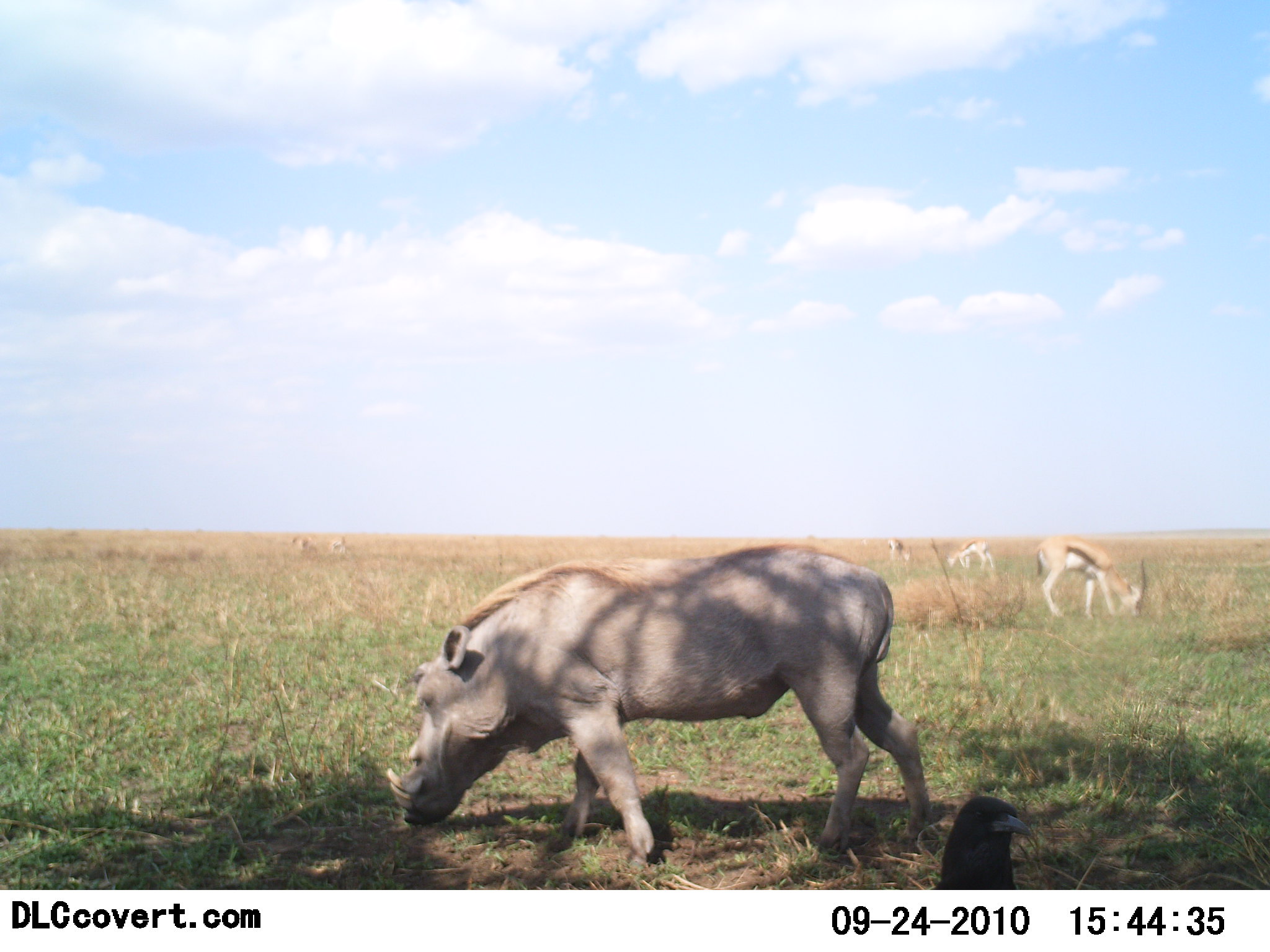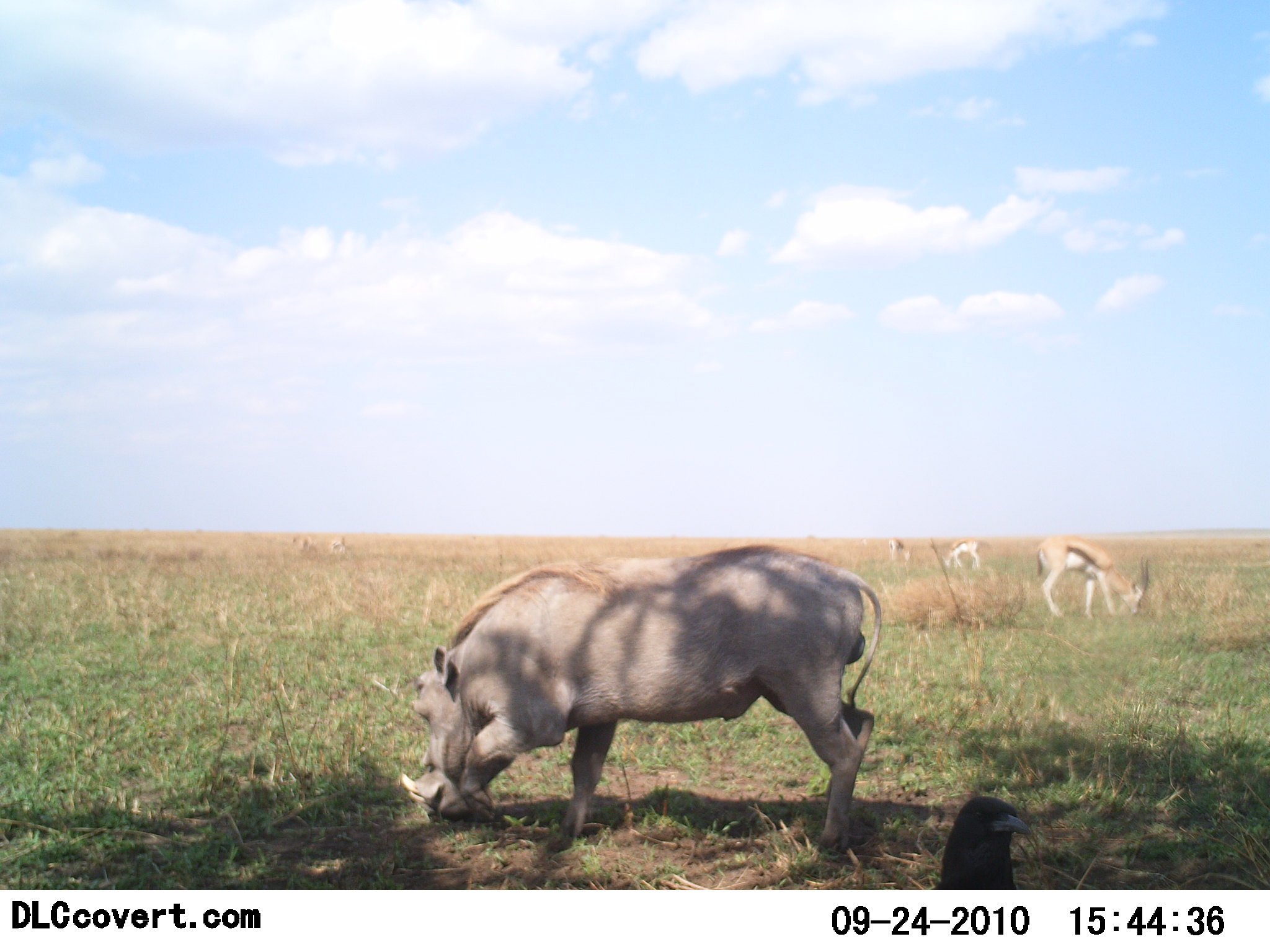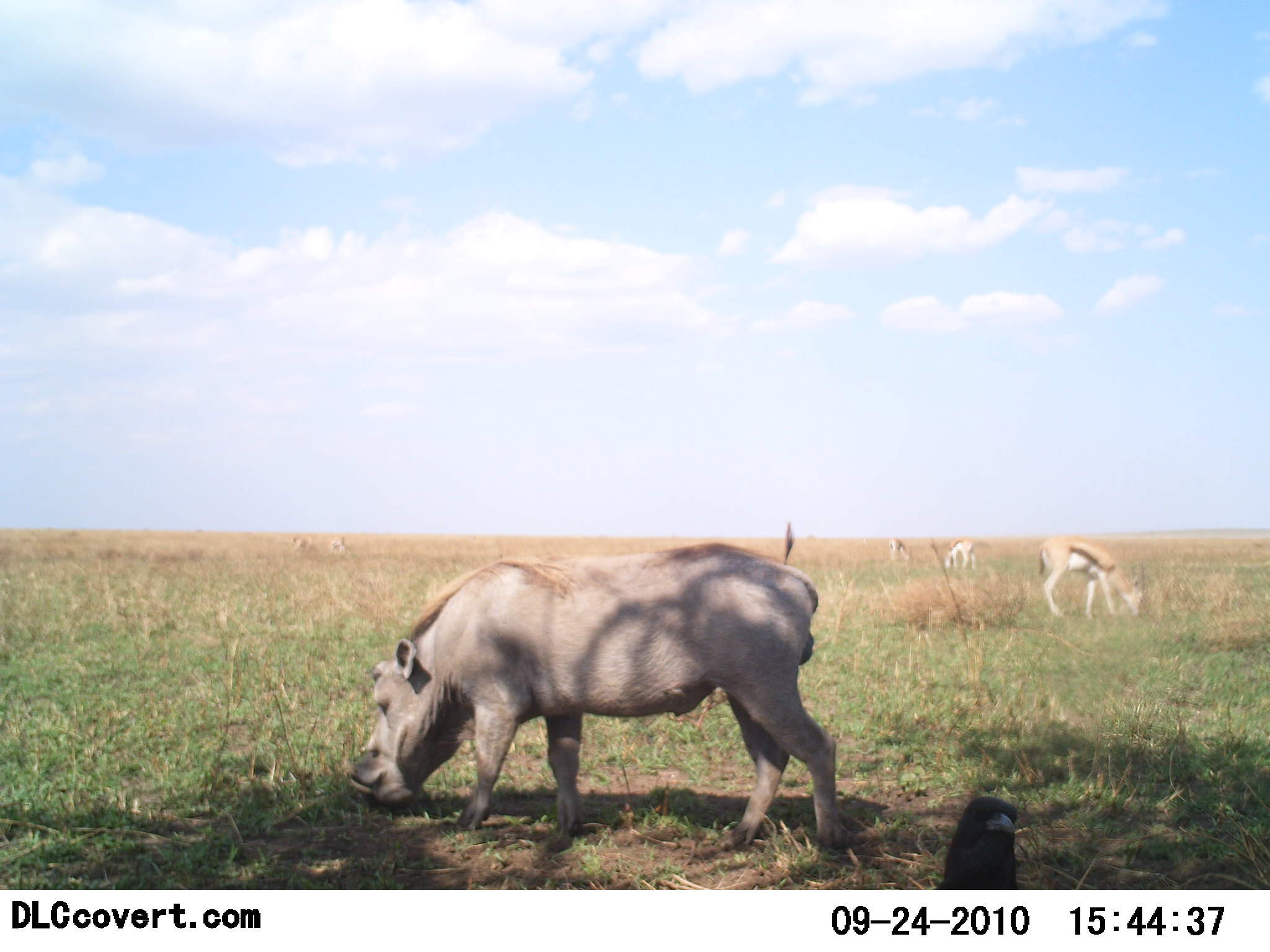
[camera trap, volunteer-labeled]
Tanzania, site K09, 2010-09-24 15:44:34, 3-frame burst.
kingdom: Animalia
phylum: Chordata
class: Mammalia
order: Artiodactyla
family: Bovidae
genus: Eudorcas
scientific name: Eudorcas thomsonii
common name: thomson's gazelle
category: gazellethomsons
Gazellethomsons (thomson's gazelle) (Eudorcas thomsonii), count 3. Behavior (volunteer vote fractions): standing 19%, resting 0%, moving 5%, interacting 0%. Young present (vote fraction): 0%. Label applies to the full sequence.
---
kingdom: Animalia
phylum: Chordata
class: Aves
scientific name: Aves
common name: bird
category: otherbird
Otherbird (bird) (Aves), count 1. Behavior (volunteer vote fractions): standing 100%, resting 0%, moving 0%, interacting 0%. Young present (vote fraction): 0%. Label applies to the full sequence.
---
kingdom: Animalia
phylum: Chordata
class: Mammalia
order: Artiodactyla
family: Suidae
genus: Phacochoerus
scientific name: Phacochoerus africanus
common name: warthog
Warthog (Phacochoerus africanus), count 1. Behavior (volunteer vote fractions): standing 18%, resting 0%, moving 18%, interacting 0%. Young present (vote fraction): 0%. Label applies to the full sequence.